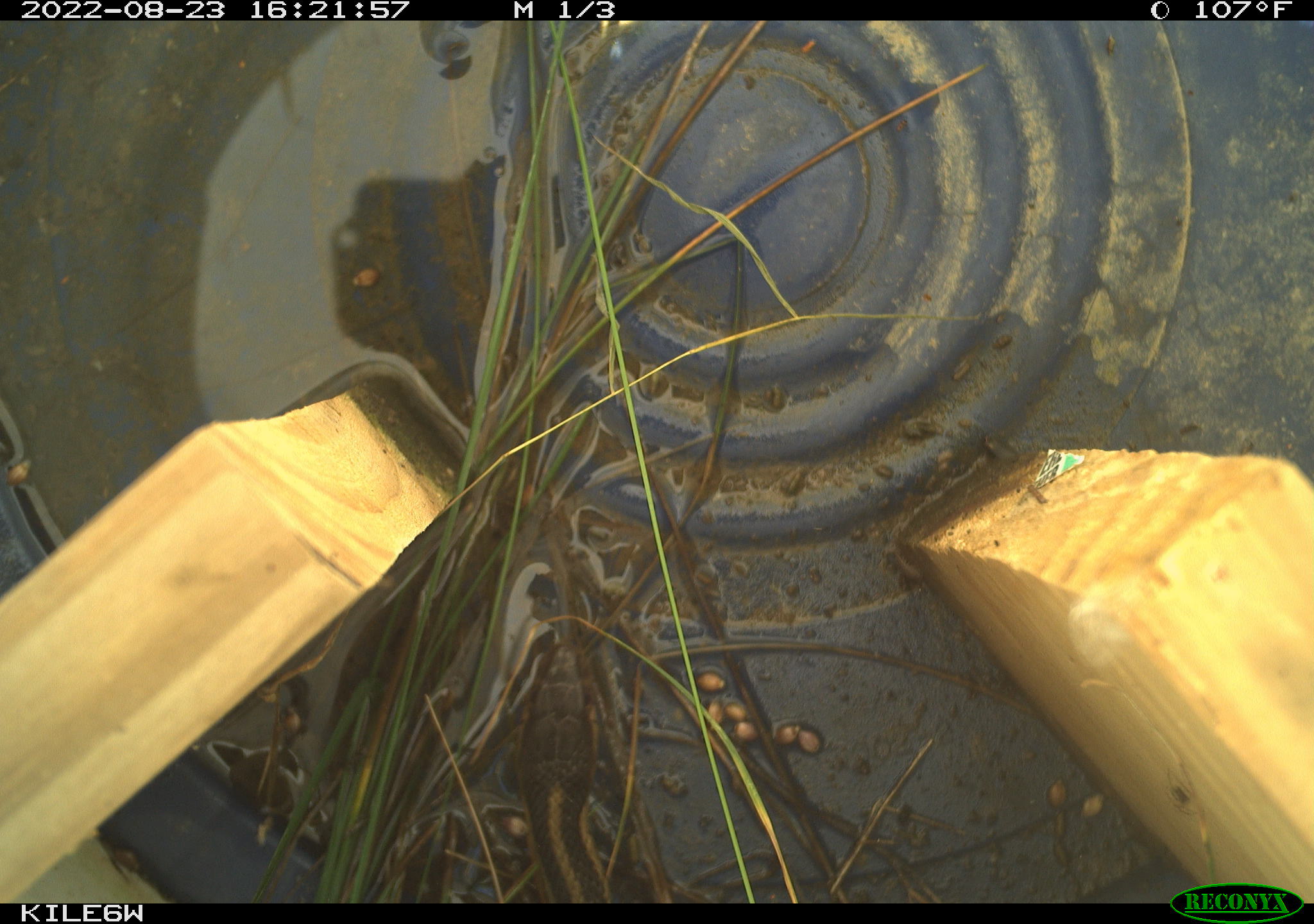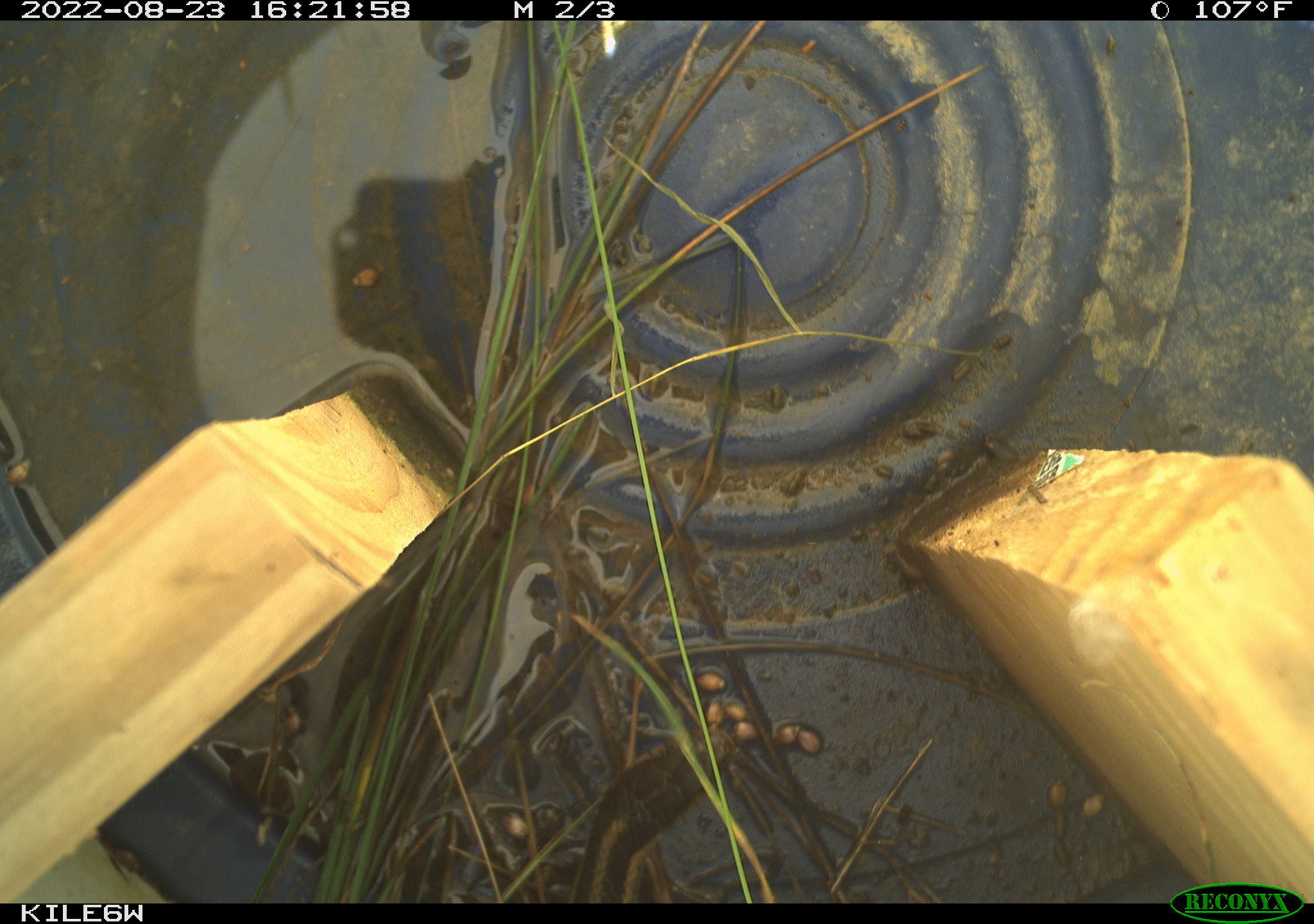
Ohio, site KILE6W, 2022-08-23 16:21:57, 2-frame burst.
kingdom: Animalia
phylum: Chordata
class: Reptilia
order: Squamata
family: Colubridae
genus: Thamnophis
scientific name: Thamnophis sirtalis sirtalis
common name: eastern gartersnake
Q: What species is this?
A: Eastern gartersnake (Thamnophis sirtalis sirtalis).